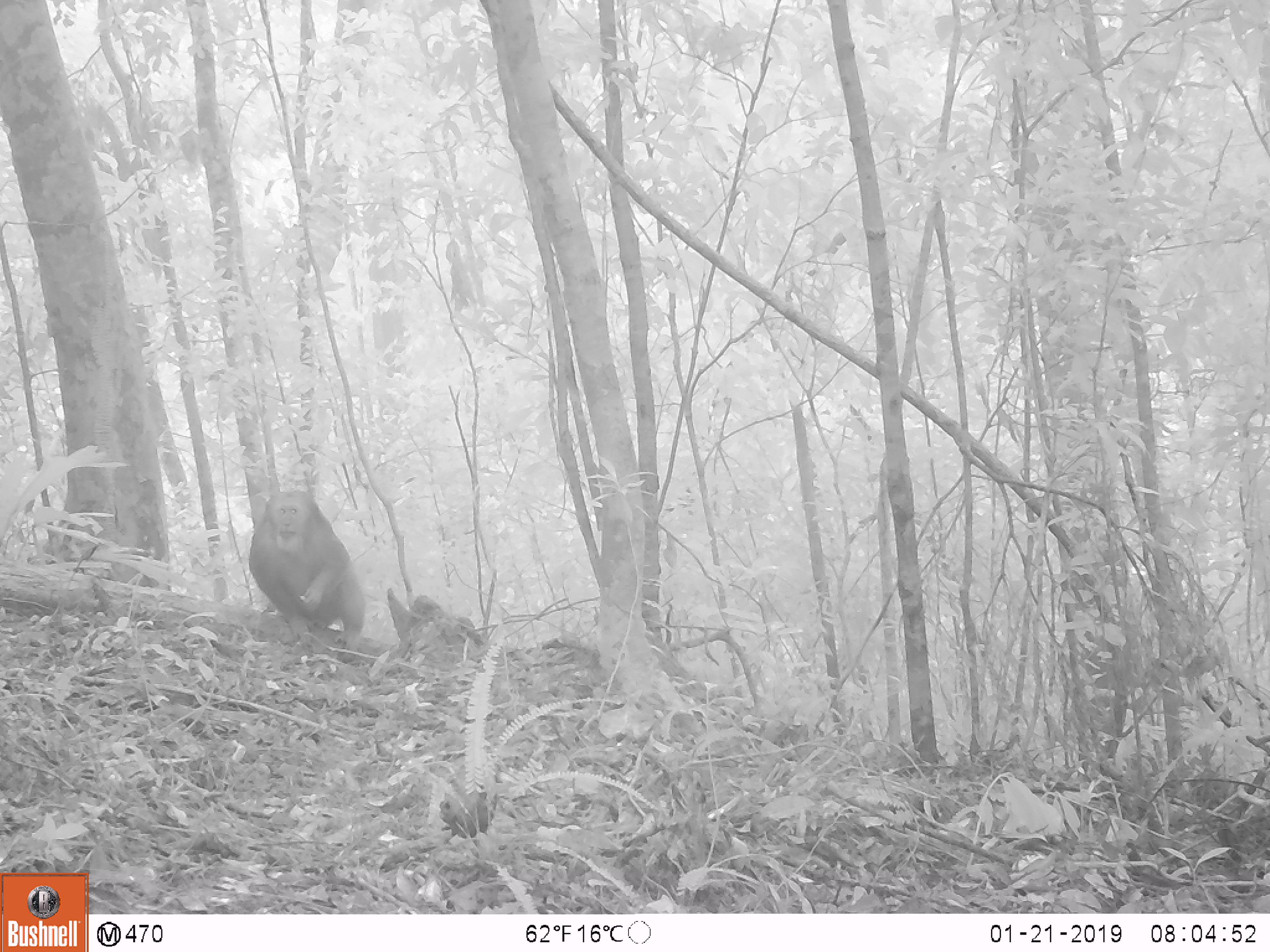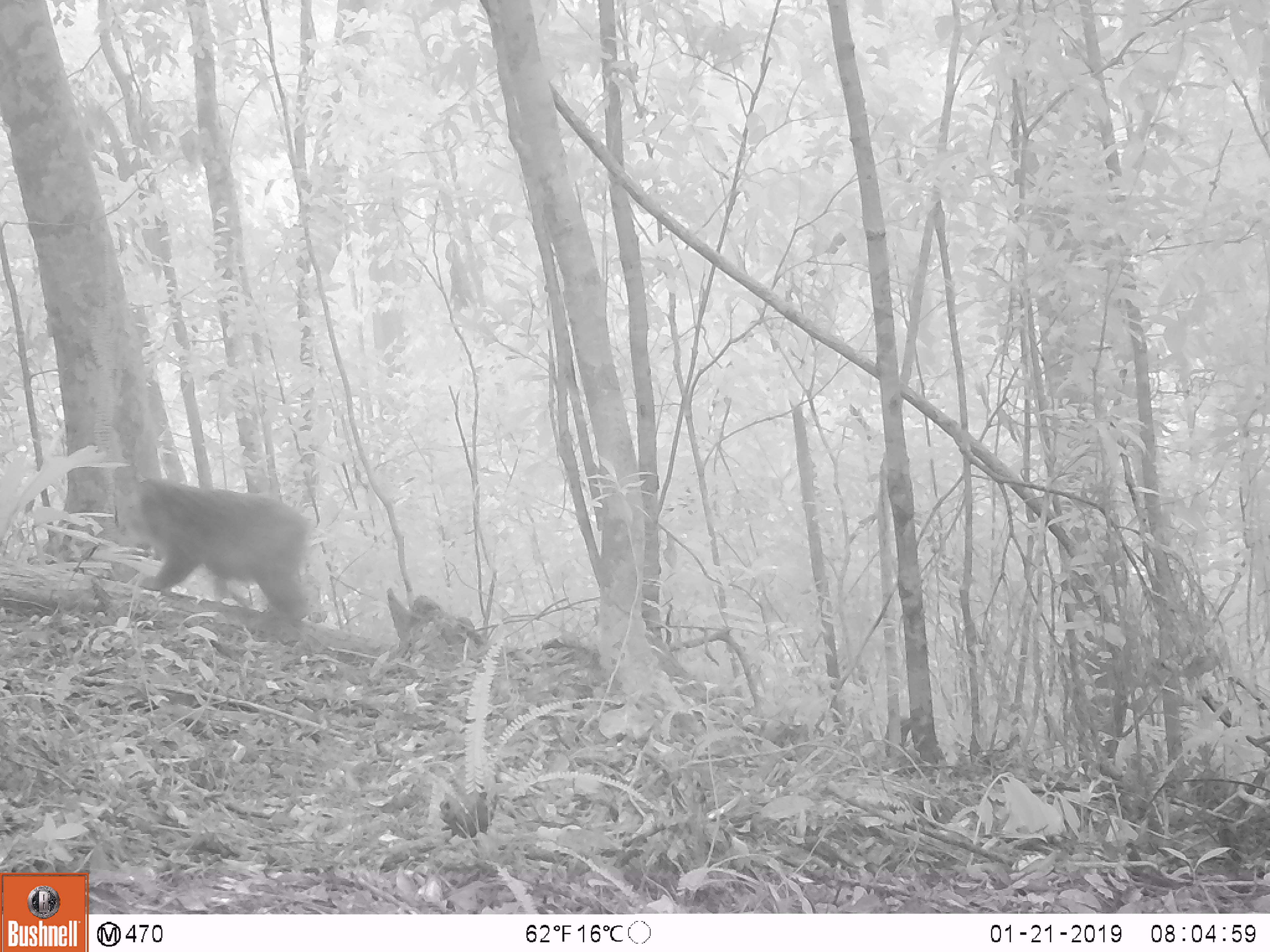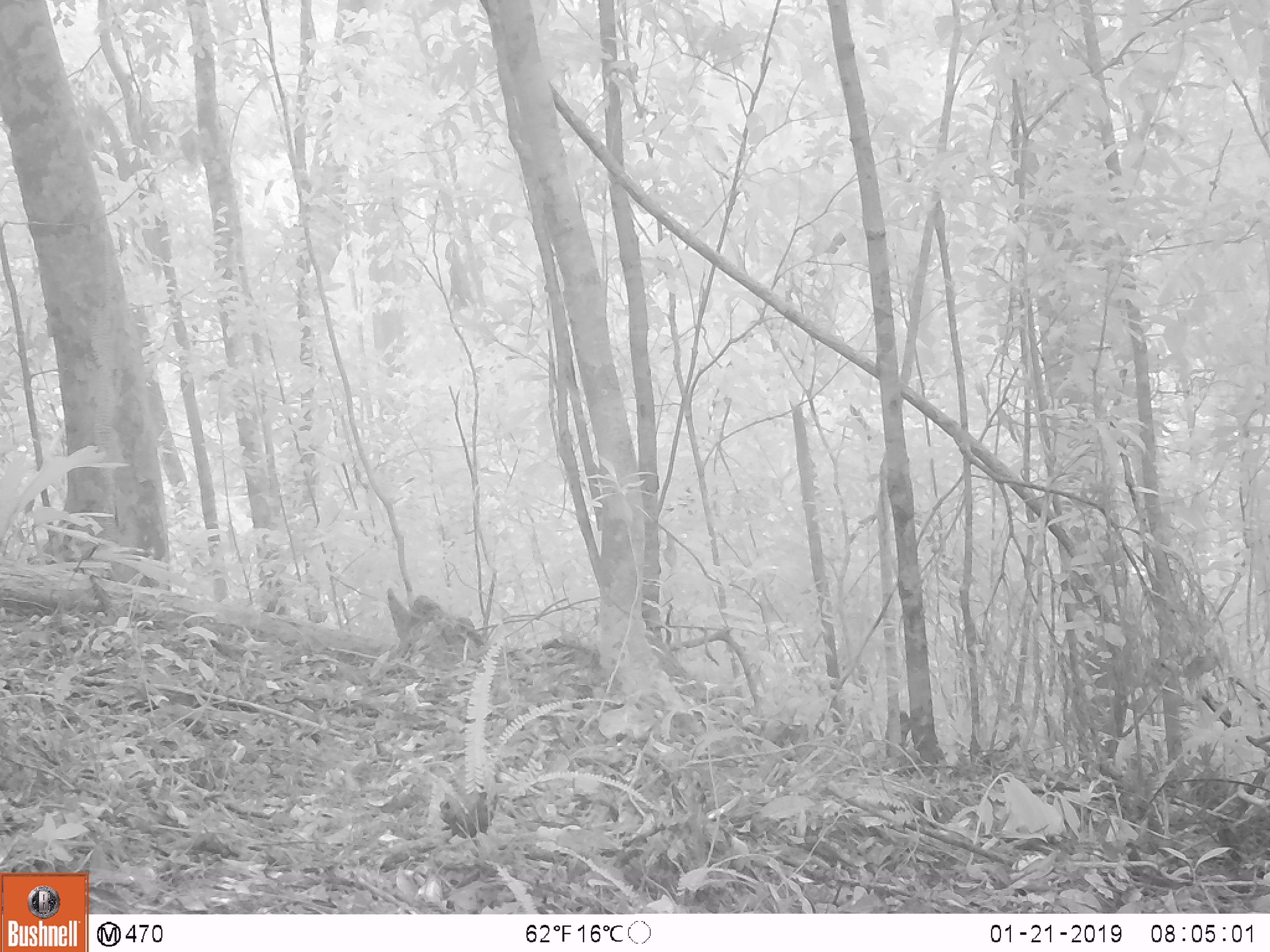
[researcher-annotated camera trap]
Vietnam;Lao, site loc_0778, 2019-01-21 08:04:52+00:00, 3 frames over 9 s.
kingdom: Animalia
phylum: Chordata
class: Mammalia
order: Primates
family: Cercopithecidae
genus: Macaca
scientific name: Macaca arctoides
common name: stump-tailed macaque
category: stump tailed macaque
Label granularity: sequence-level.